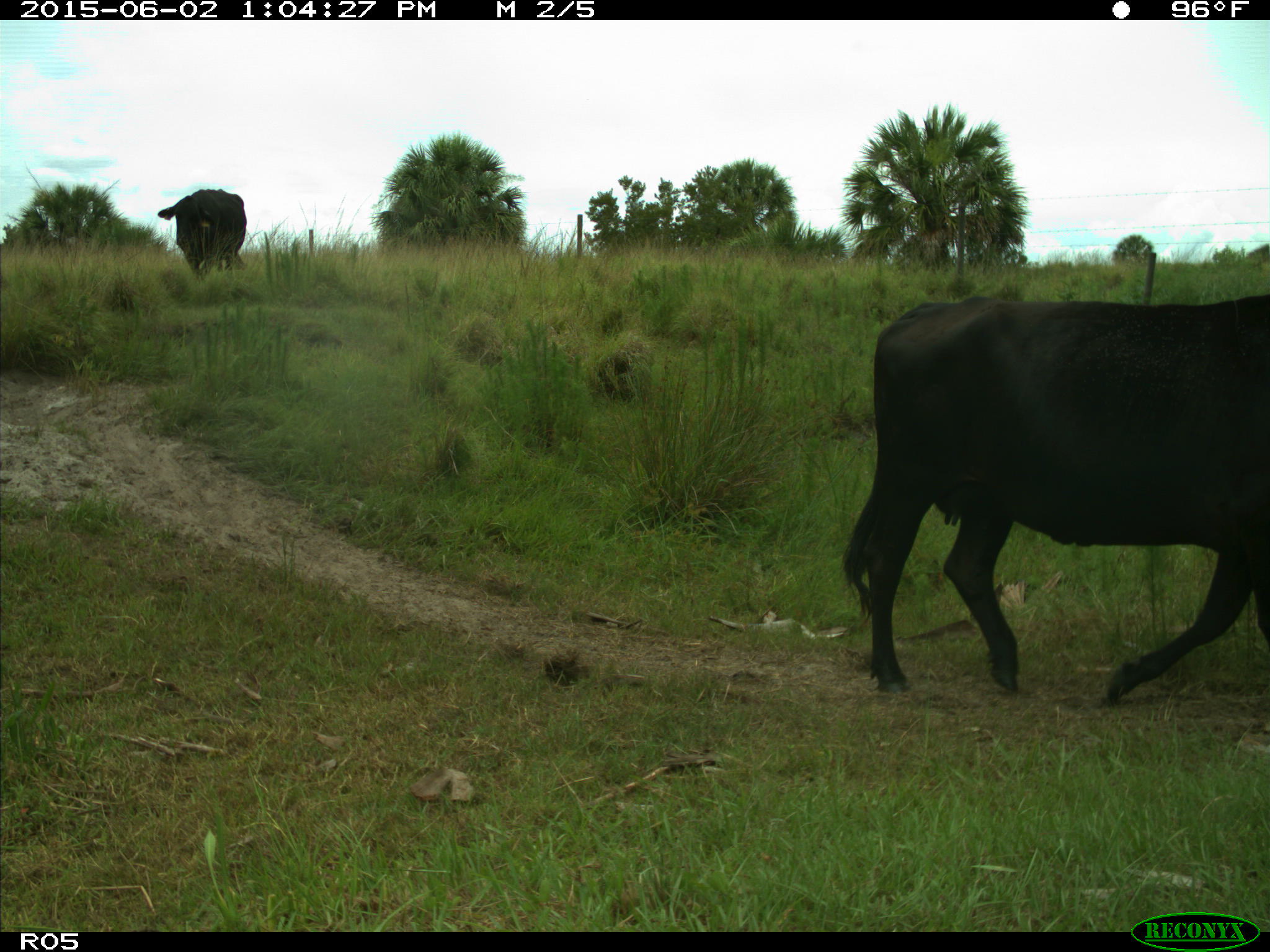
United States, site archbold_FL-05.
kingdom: Animalia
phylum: Chordata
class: Mammalia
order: Artiodactyla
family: Bovidae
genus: Bos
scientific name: Bos taurus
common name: domestic cow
Bos taurus (domestic cow).